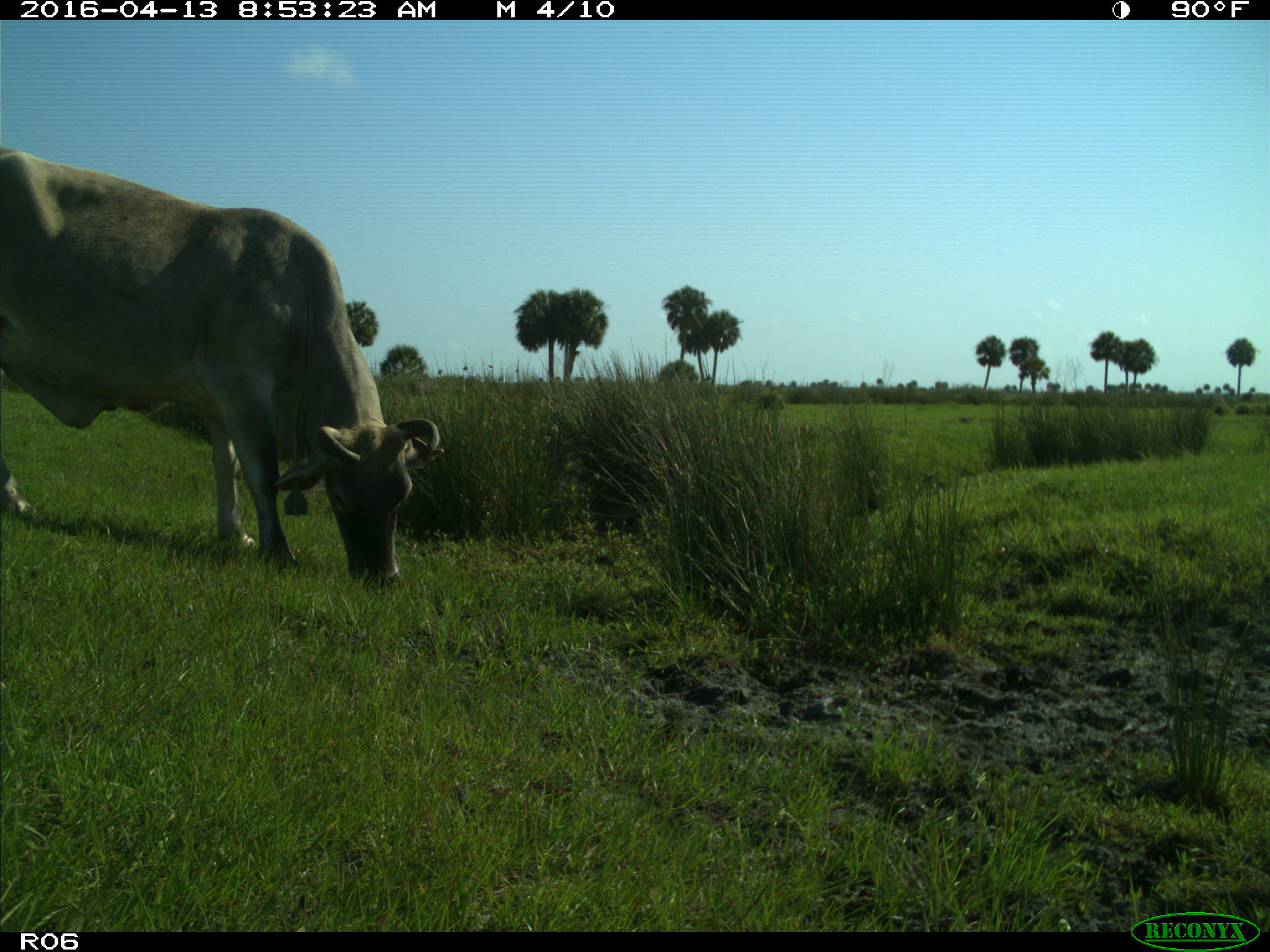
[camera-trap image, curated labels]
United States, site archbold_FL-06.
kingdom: Animalia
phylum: Chordata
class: Mammalia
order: Artiodactyla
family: Bovidae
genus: Bos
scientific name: Bos taurus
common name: domestic cow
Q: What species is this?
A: Bos taurus (domestic cow).